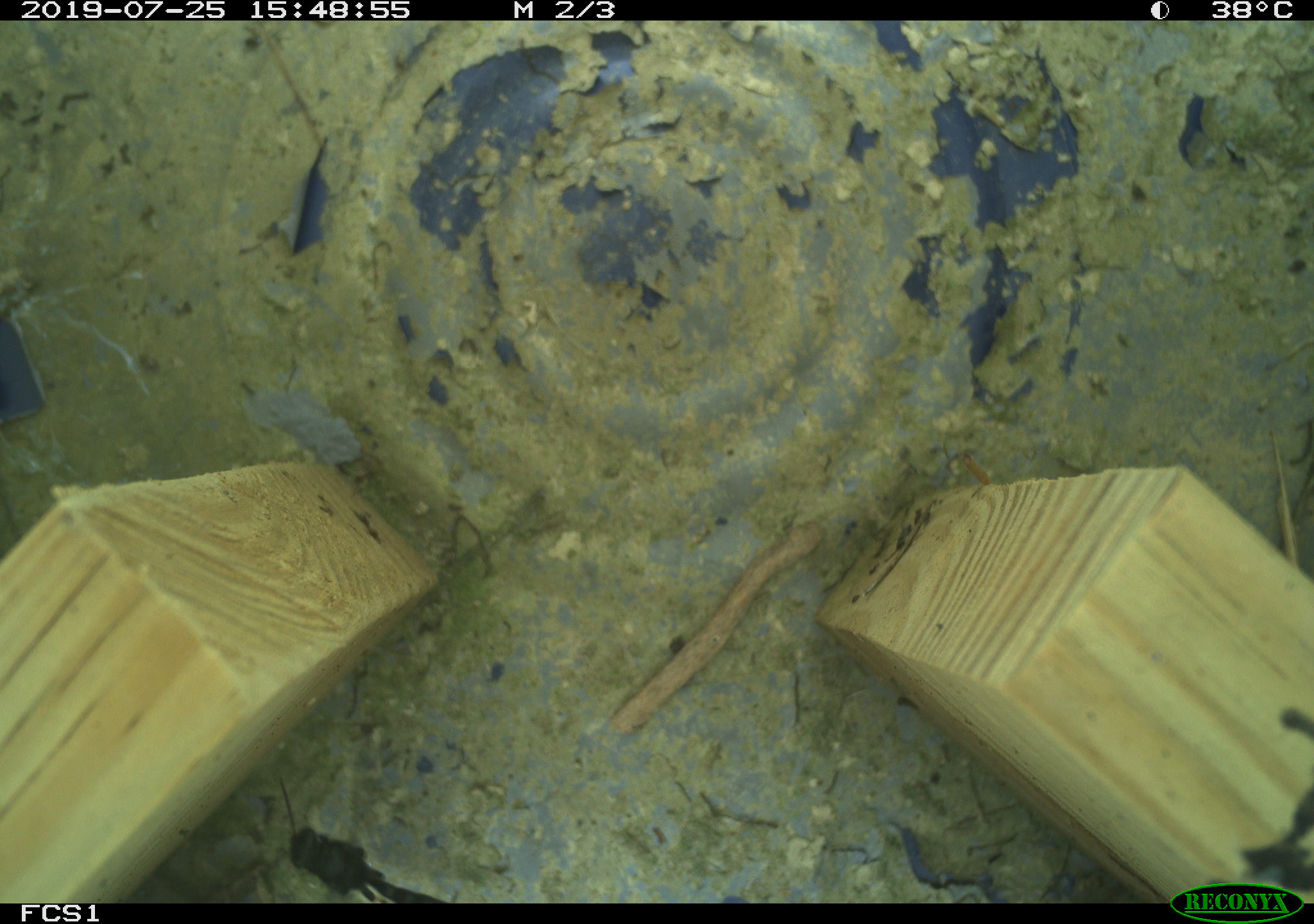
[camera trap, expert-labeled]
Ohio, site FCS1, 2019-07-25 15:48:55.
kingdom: Animalia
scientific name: Animalia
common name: animal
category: invertebrate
Invertebrate (animal) (Animalia).